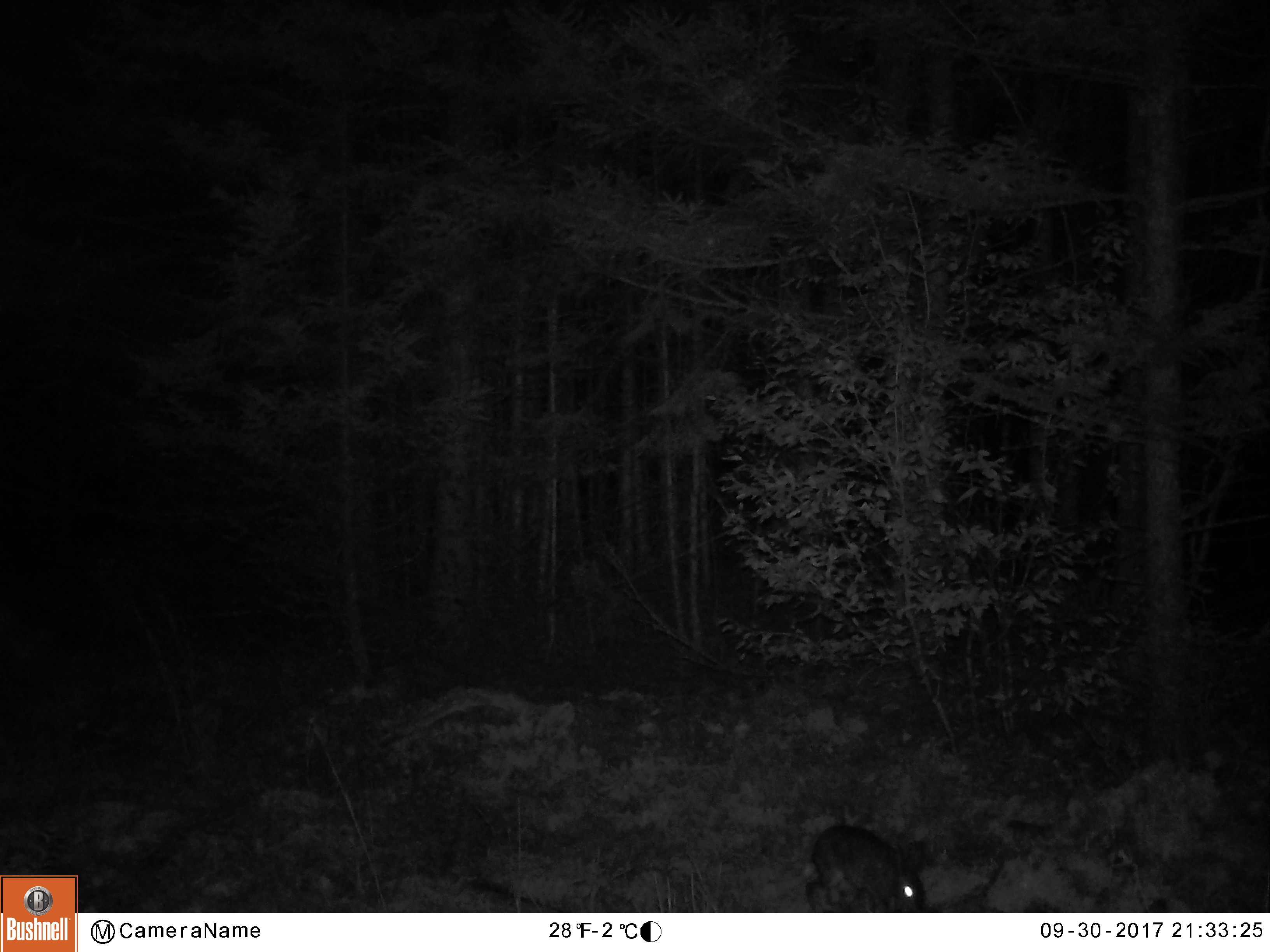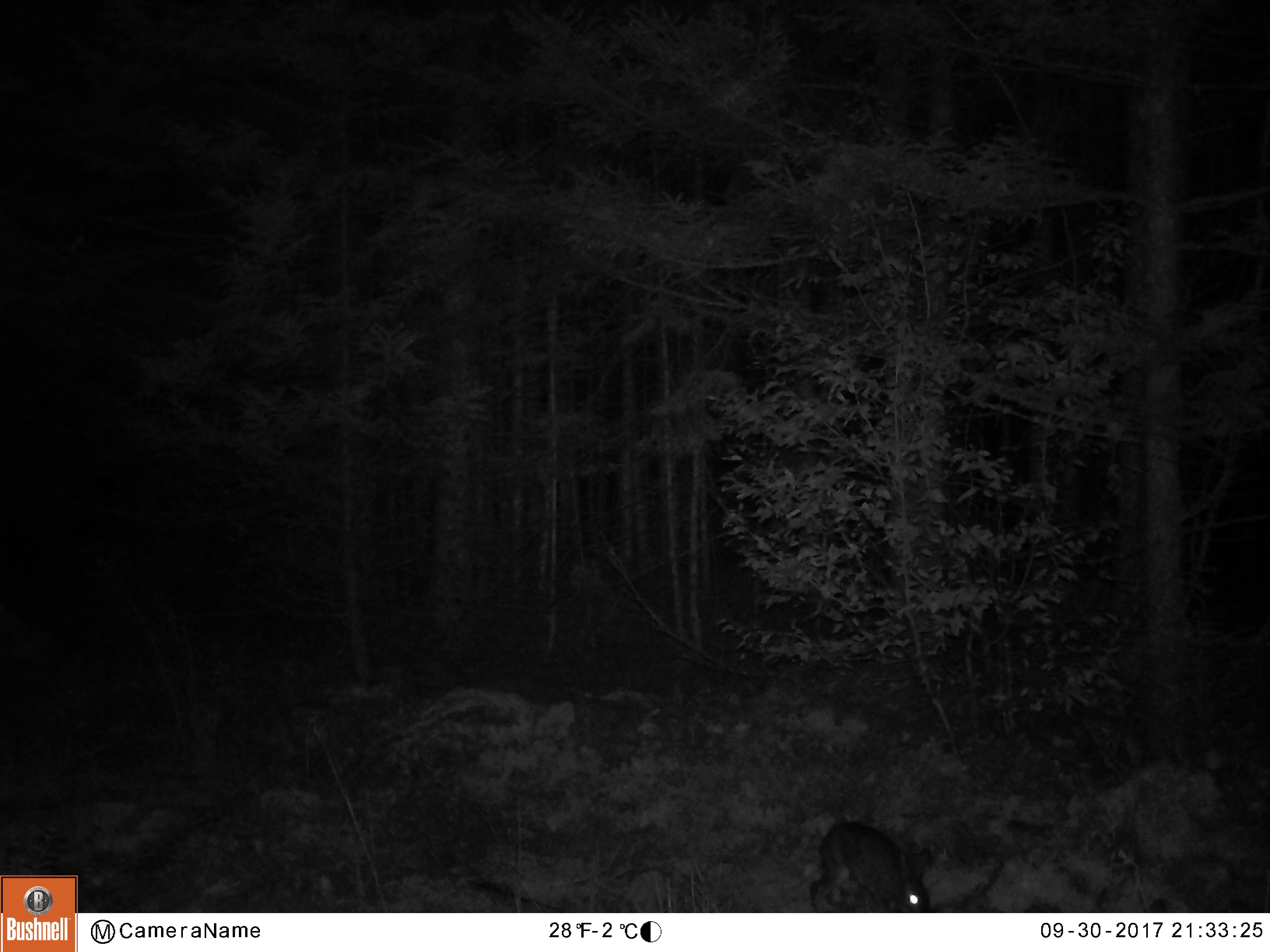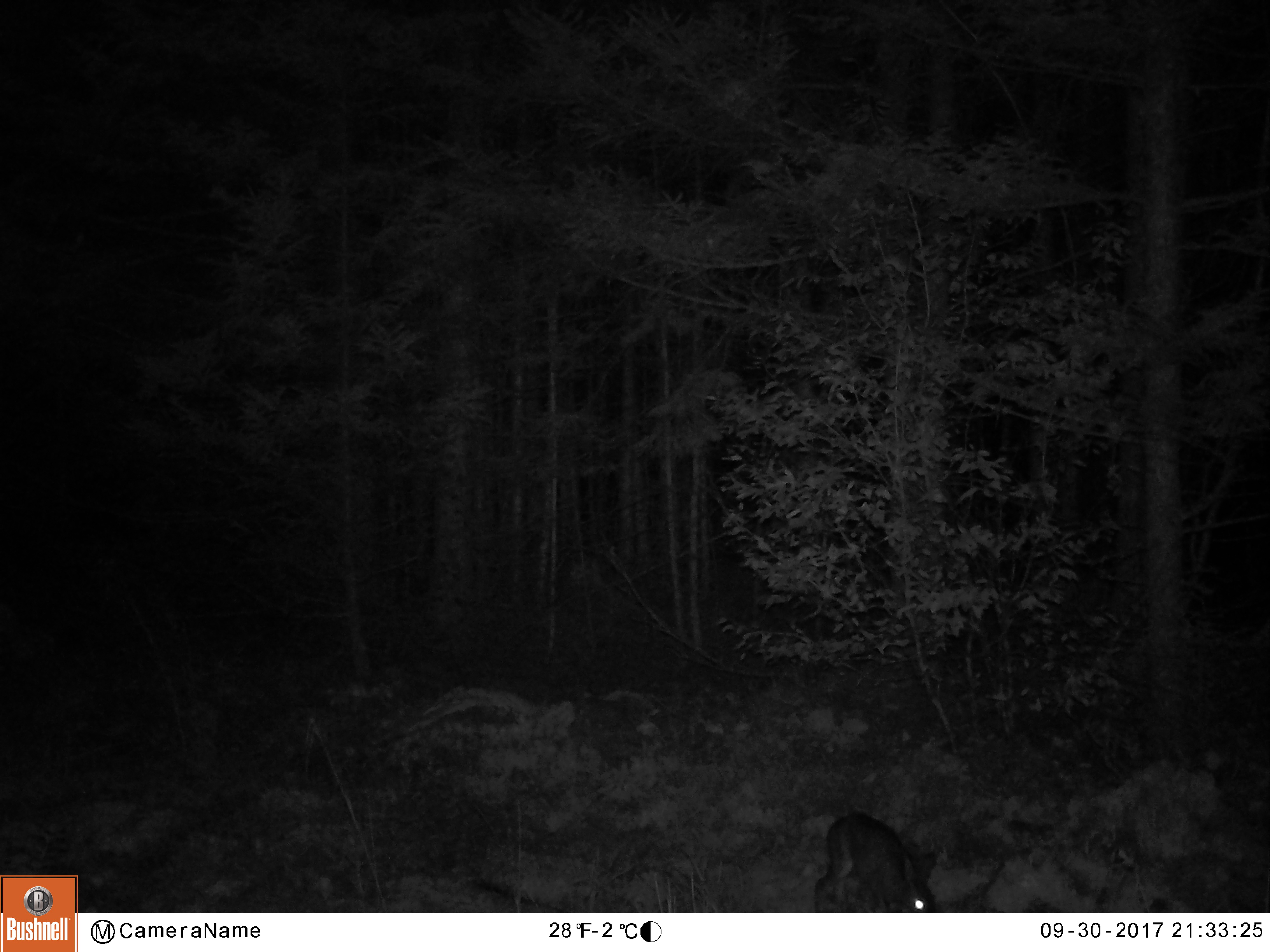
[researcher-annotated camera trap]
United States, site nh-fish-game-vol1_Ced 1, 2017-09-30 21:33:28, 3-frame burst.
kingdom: Animalia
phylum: Chordata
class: Mammalia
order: Lagomorpha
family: Leporidae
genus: Lepus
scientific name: Lepus americanus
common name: snowshoe hare